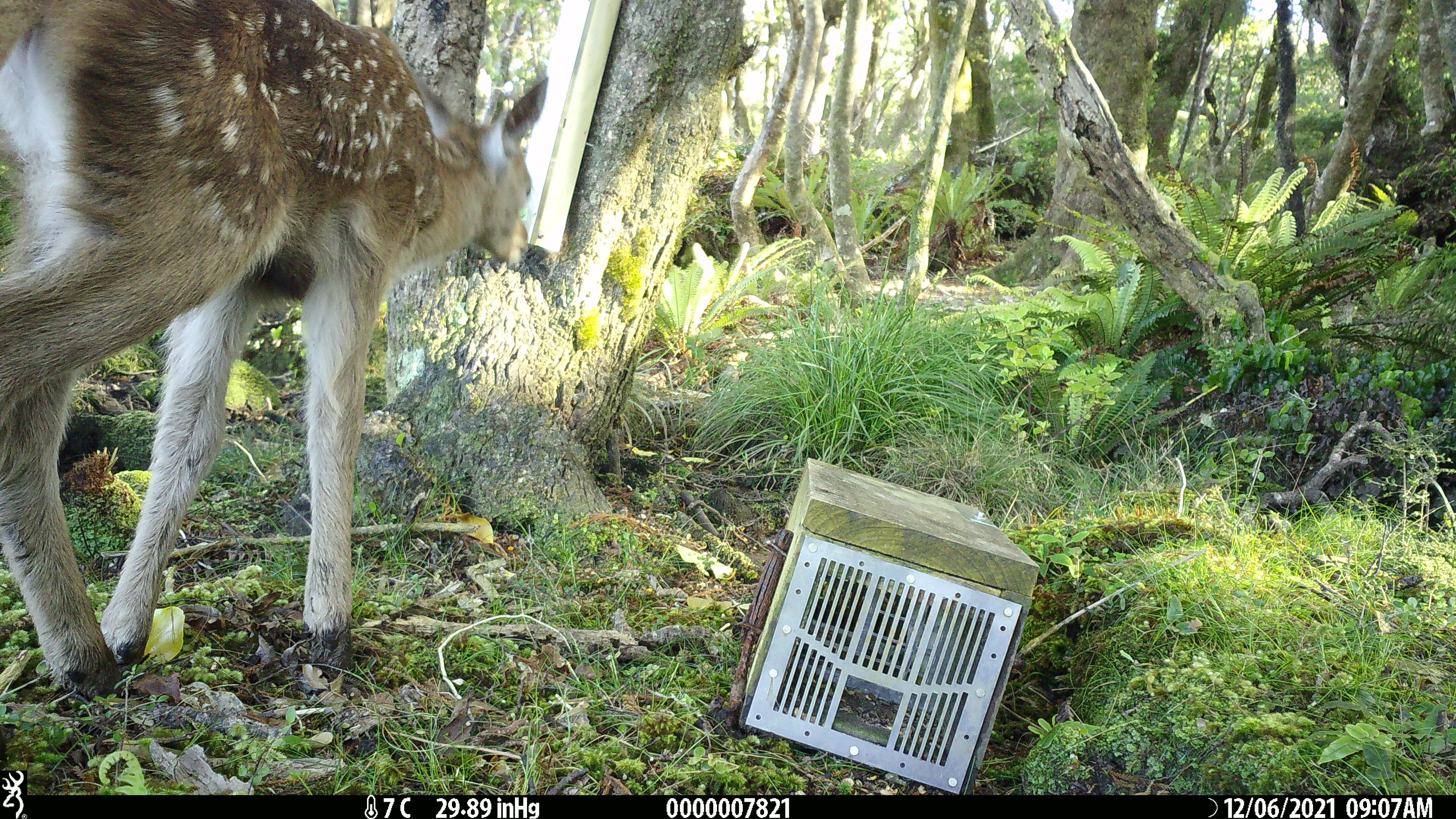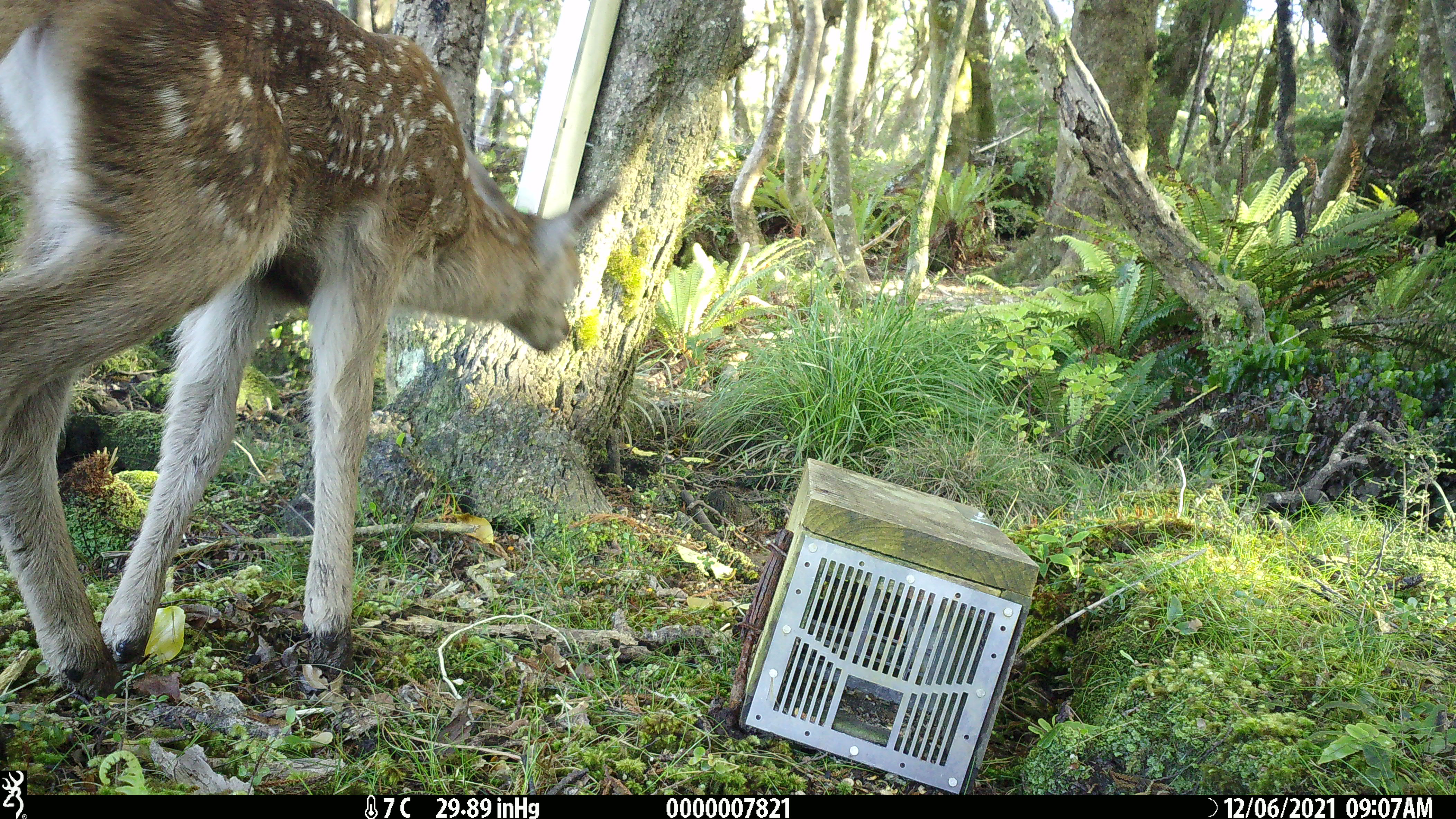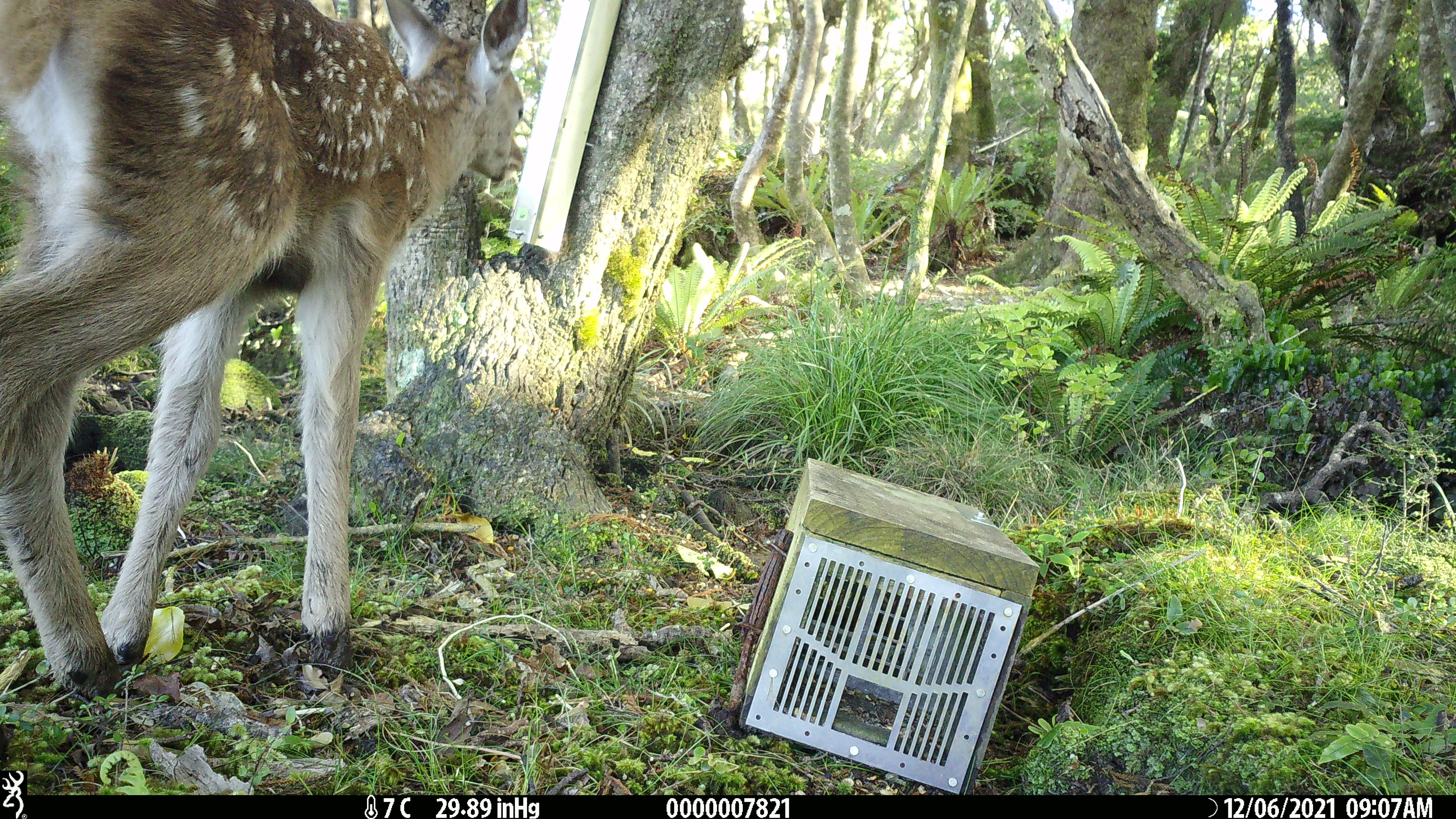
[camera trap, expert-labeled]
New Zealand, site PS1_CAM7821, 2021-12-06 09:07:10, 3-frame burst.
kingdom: Animalia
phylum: Chordata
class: Mammalia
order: Artiodactyla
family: Cervidae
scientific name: Cervidae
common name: deer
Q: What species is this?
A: Deer (Cervidae).